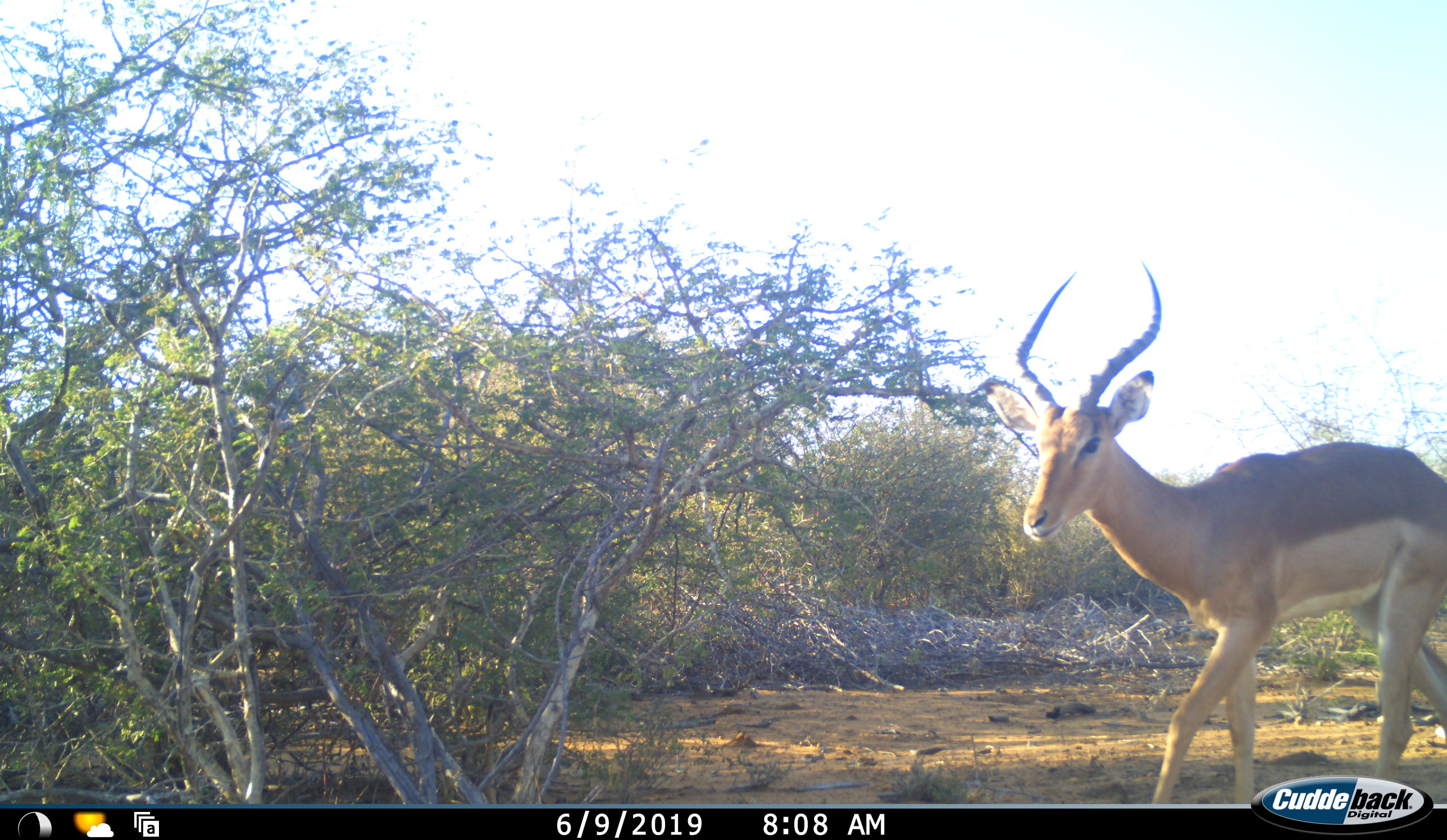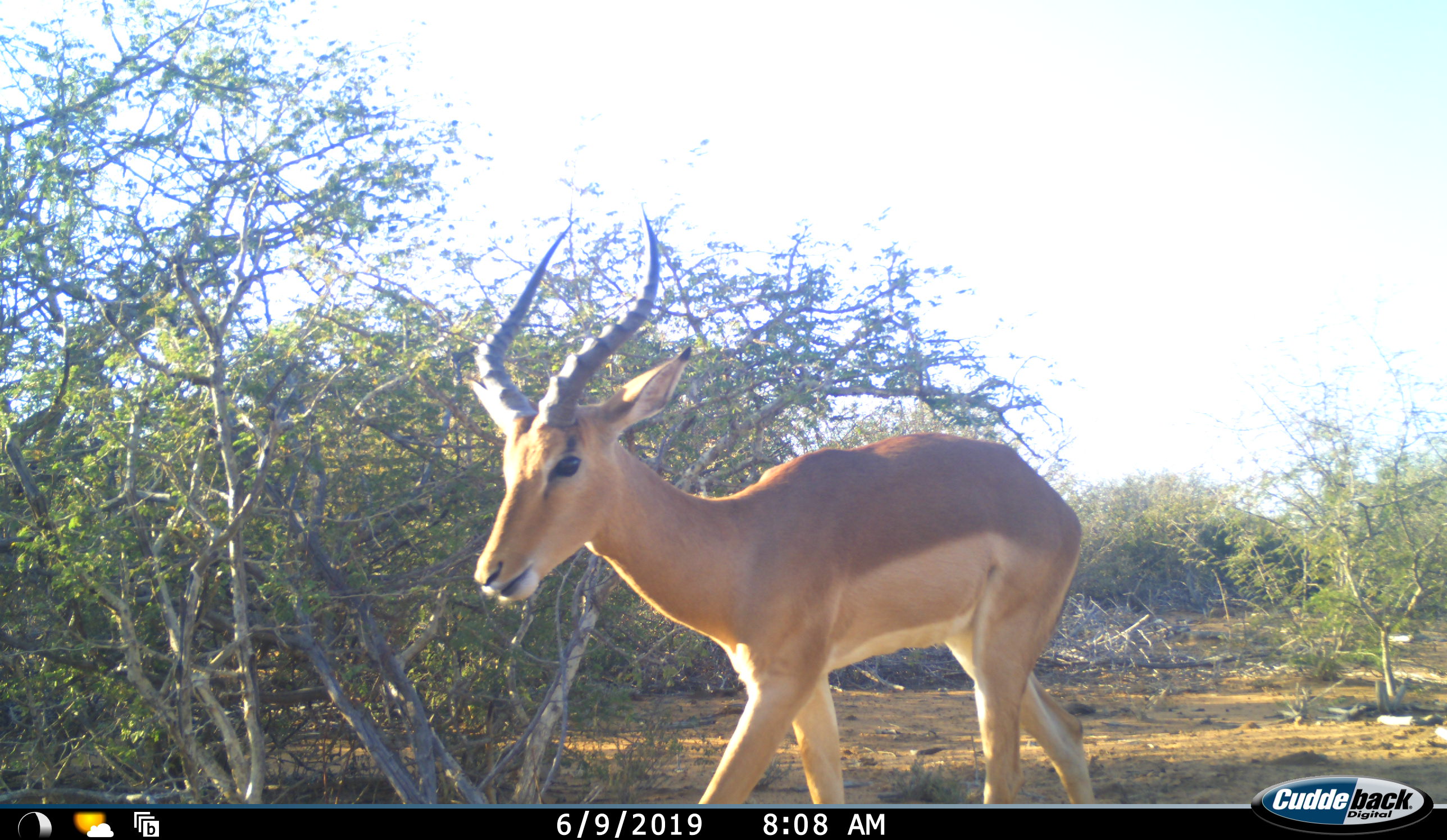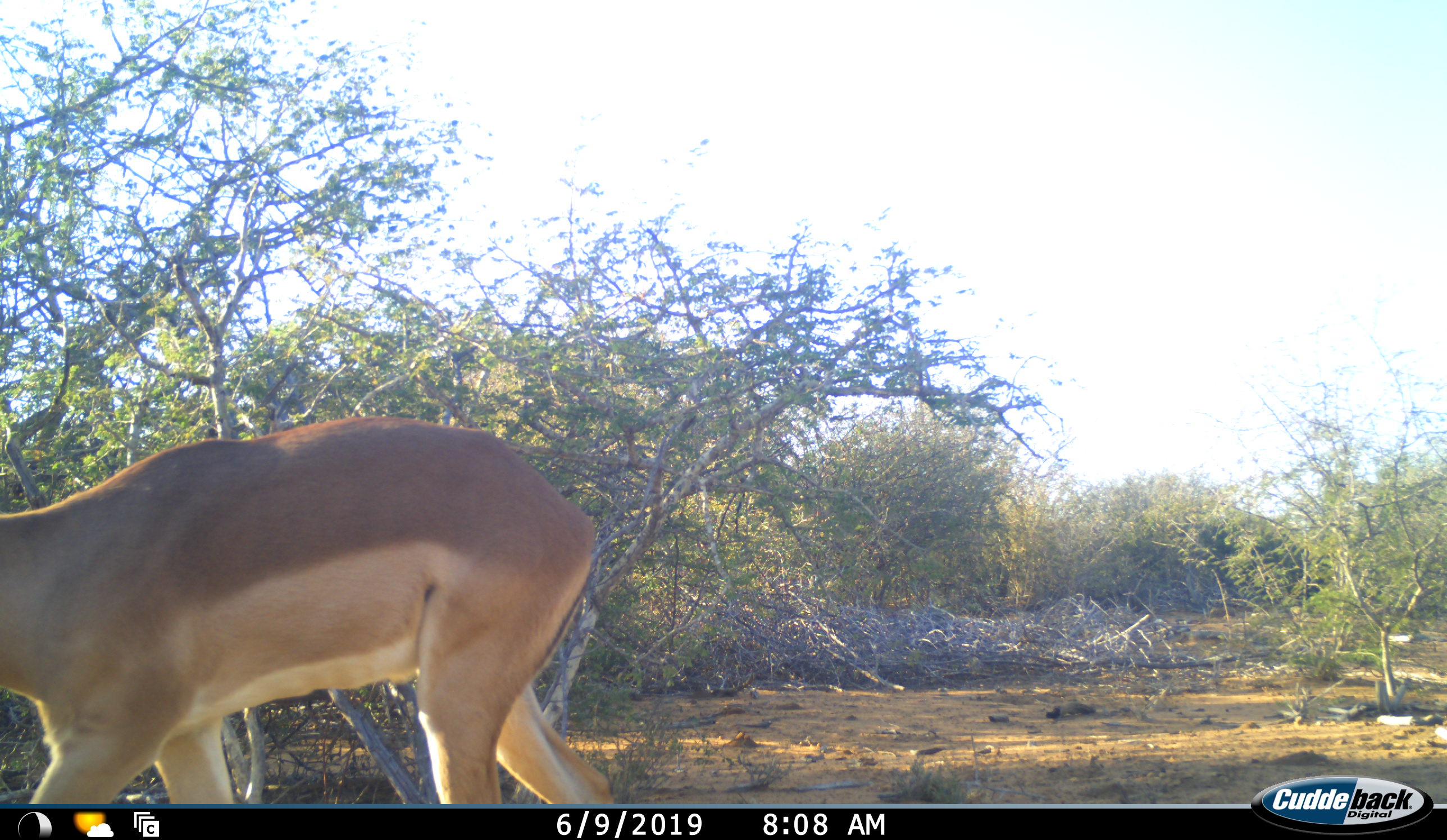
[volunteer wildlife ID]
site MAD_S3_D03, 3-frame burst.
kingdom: Animalia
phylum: Chordata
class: Mammalia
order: Artiodactyla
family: Bovidae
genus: Aepyceros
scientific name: Aepyceros melampus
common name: impala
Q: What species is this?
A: Impala (Aepyceros melampus).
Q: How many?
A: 1.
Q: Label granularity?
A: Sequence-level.